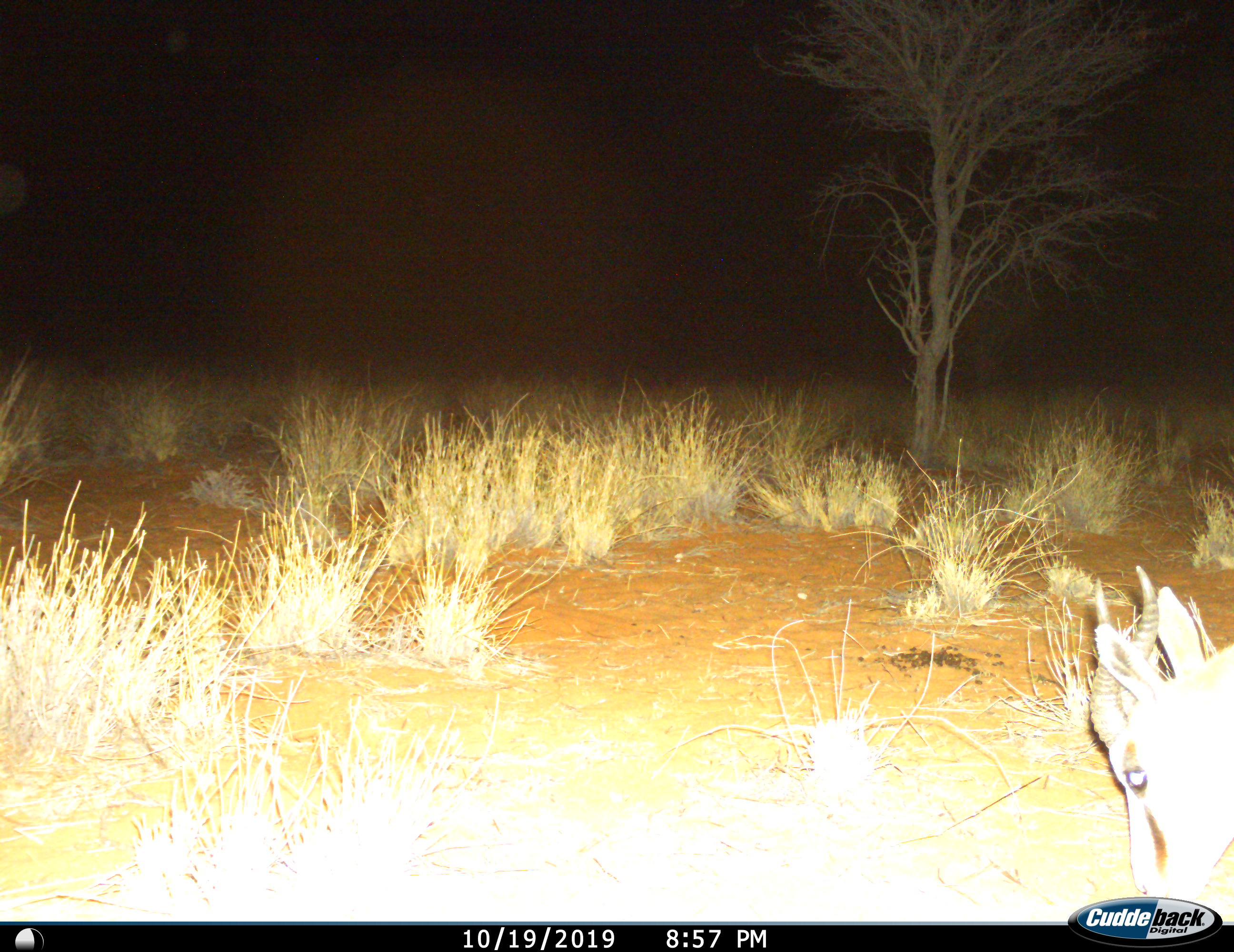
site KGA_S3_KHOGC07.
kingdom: Animalia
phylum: Chordata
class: Mammalia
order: Artiodactyla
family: Bovidae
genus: Antidorcas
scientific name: Antidorcas marsupialis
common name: springbok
Springbok (Antidorcas marsupialis), count 1. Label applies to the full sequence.